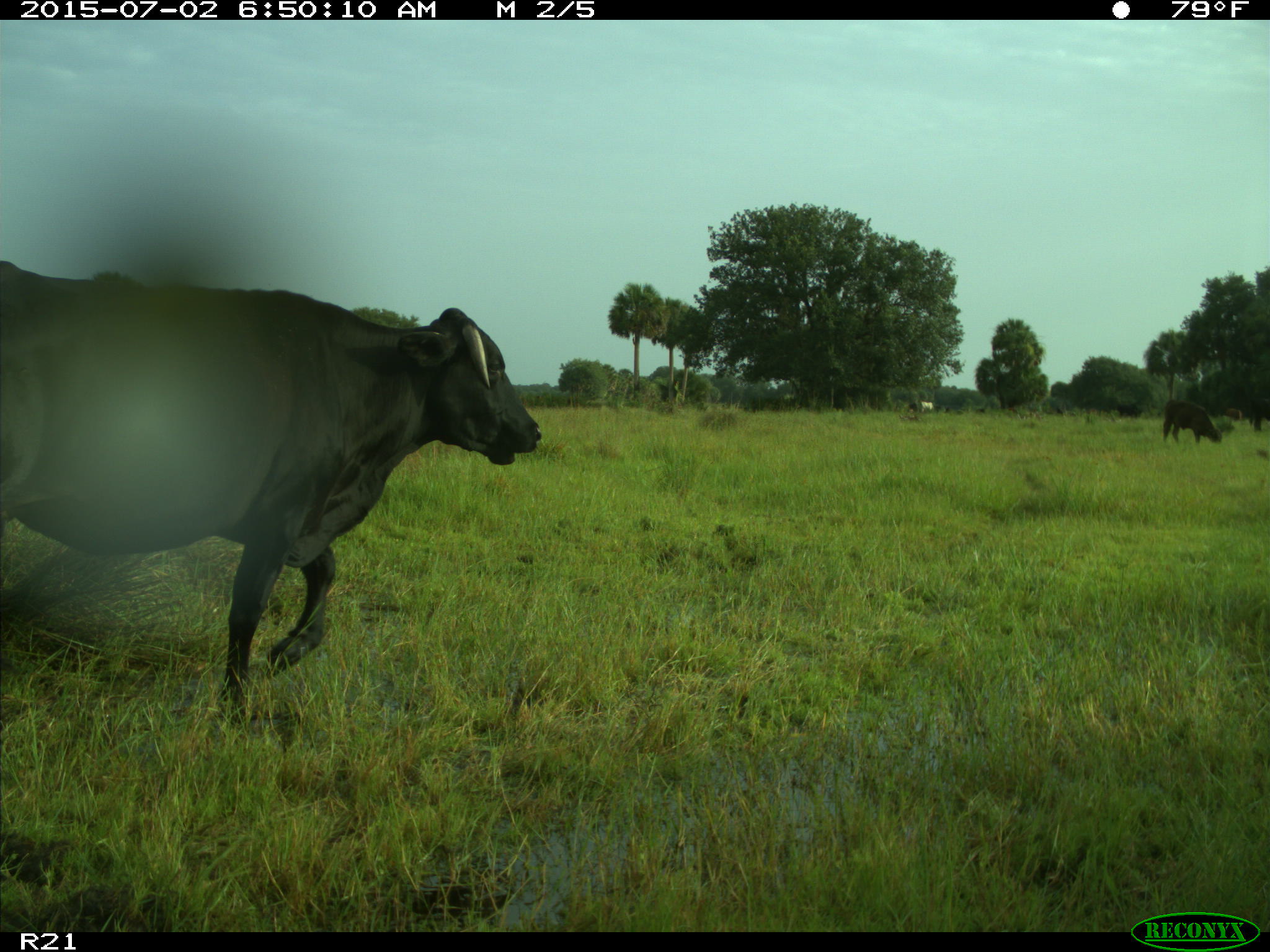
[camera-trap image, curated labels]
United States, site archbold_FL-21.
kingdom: Animalia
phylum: Chordata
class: Mammalia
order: Artiodactyla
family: Bovidae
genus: Bos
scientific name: Bos taurus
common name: domestic cow